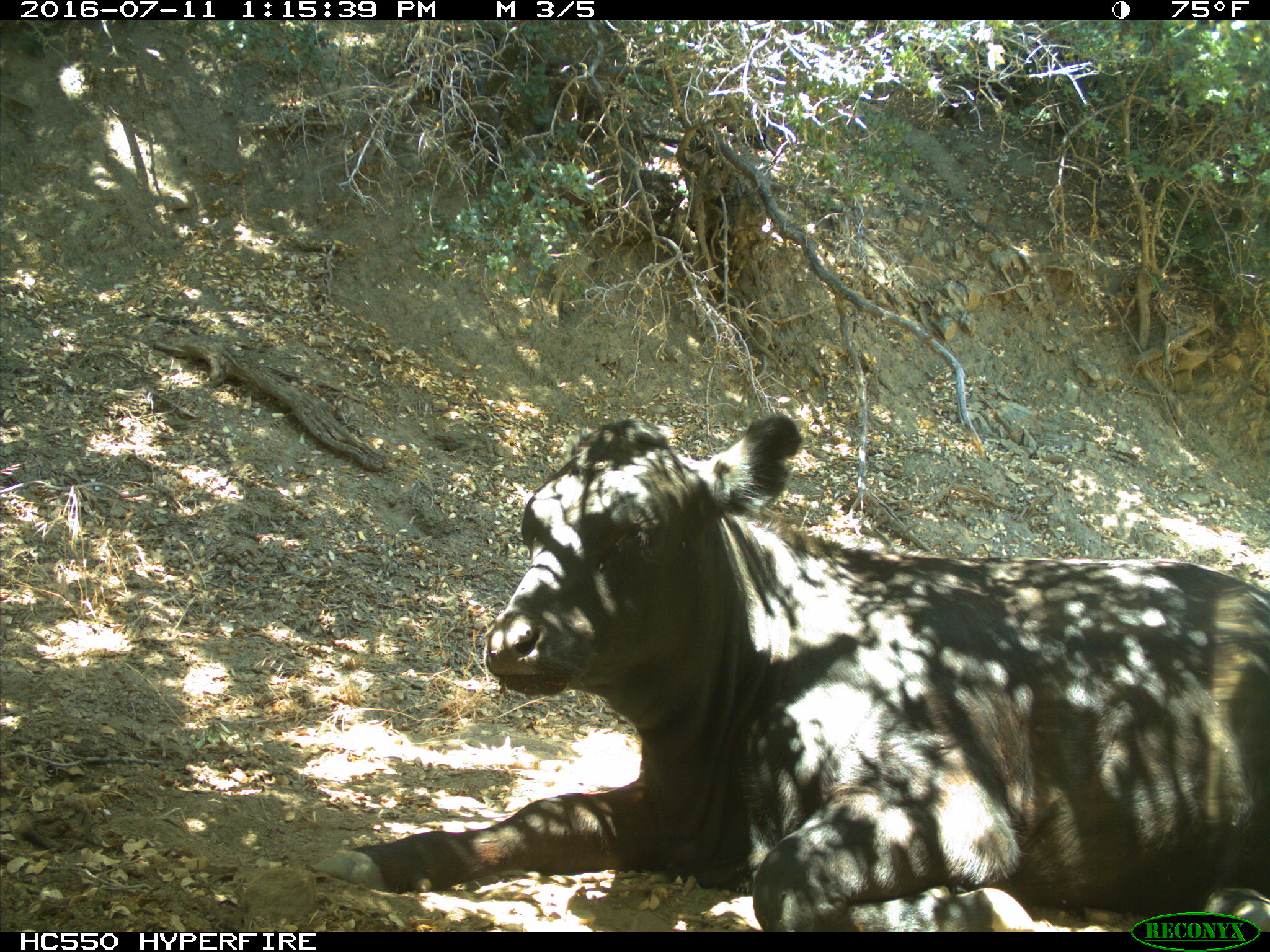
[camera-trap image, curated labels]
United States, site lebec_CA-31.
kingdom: Animalia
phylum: Chordata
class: Mammalia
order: Artiodactyla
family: Bovidae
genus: Bos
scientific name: Bos taurus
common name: domestic cow